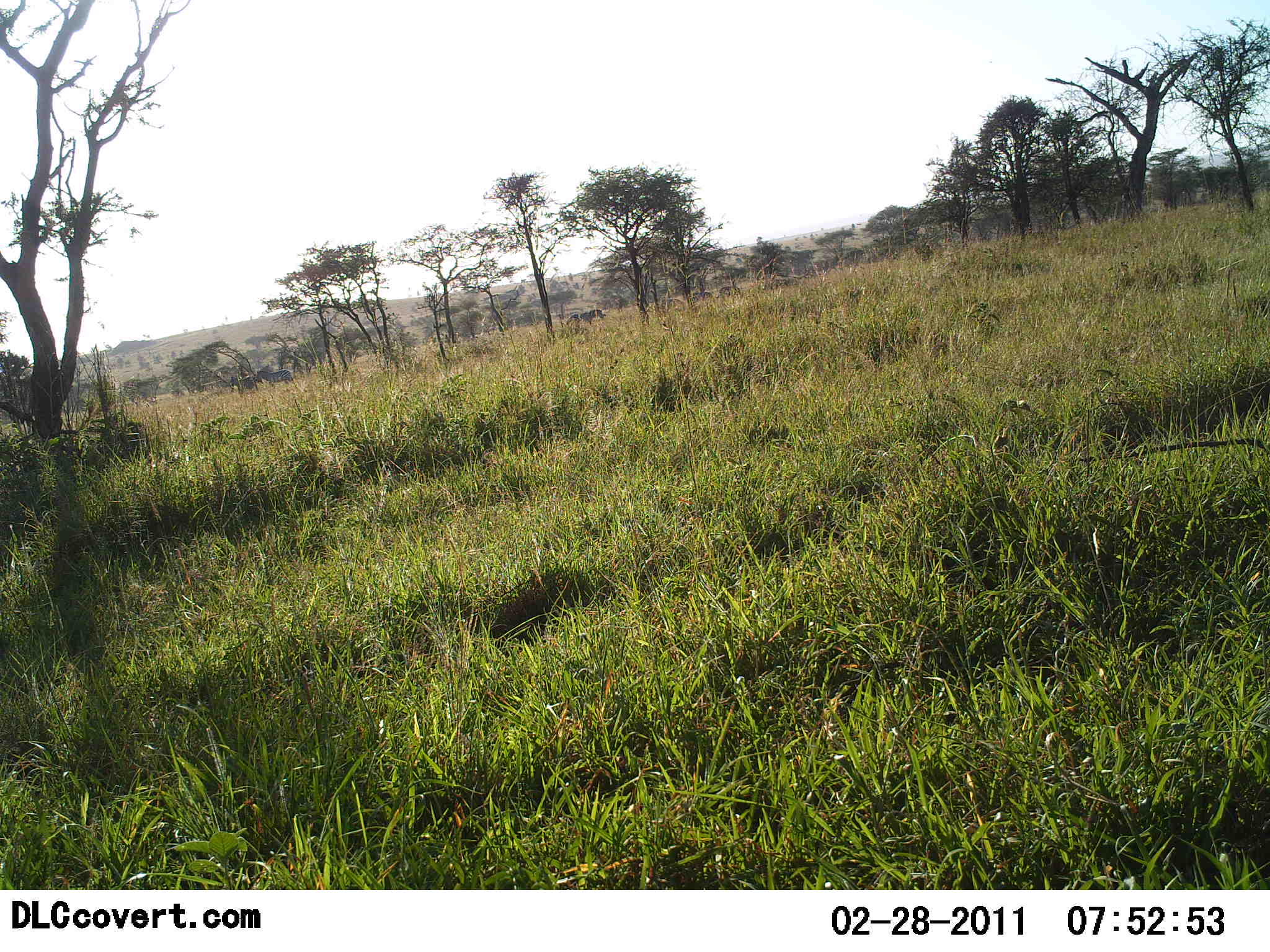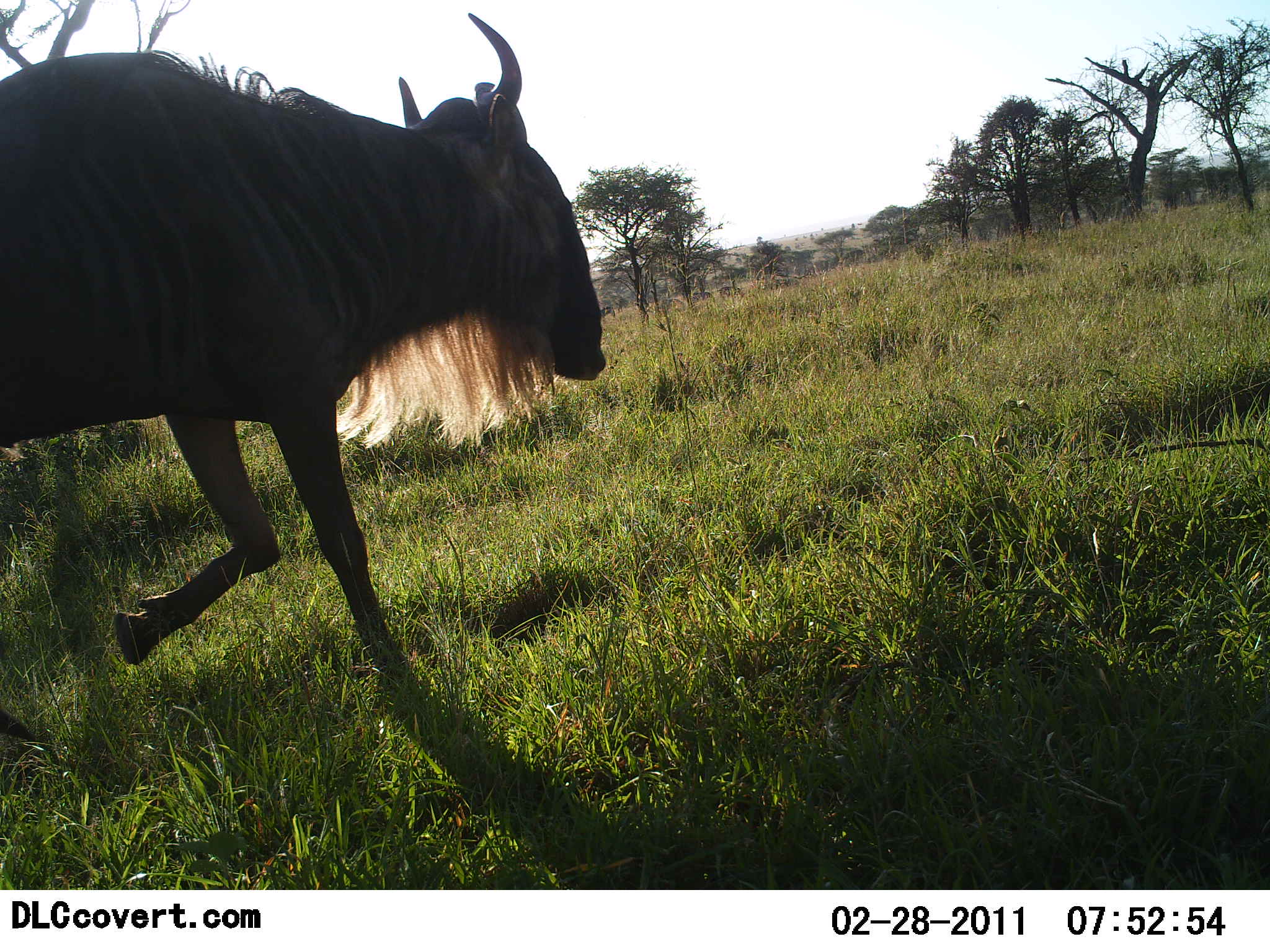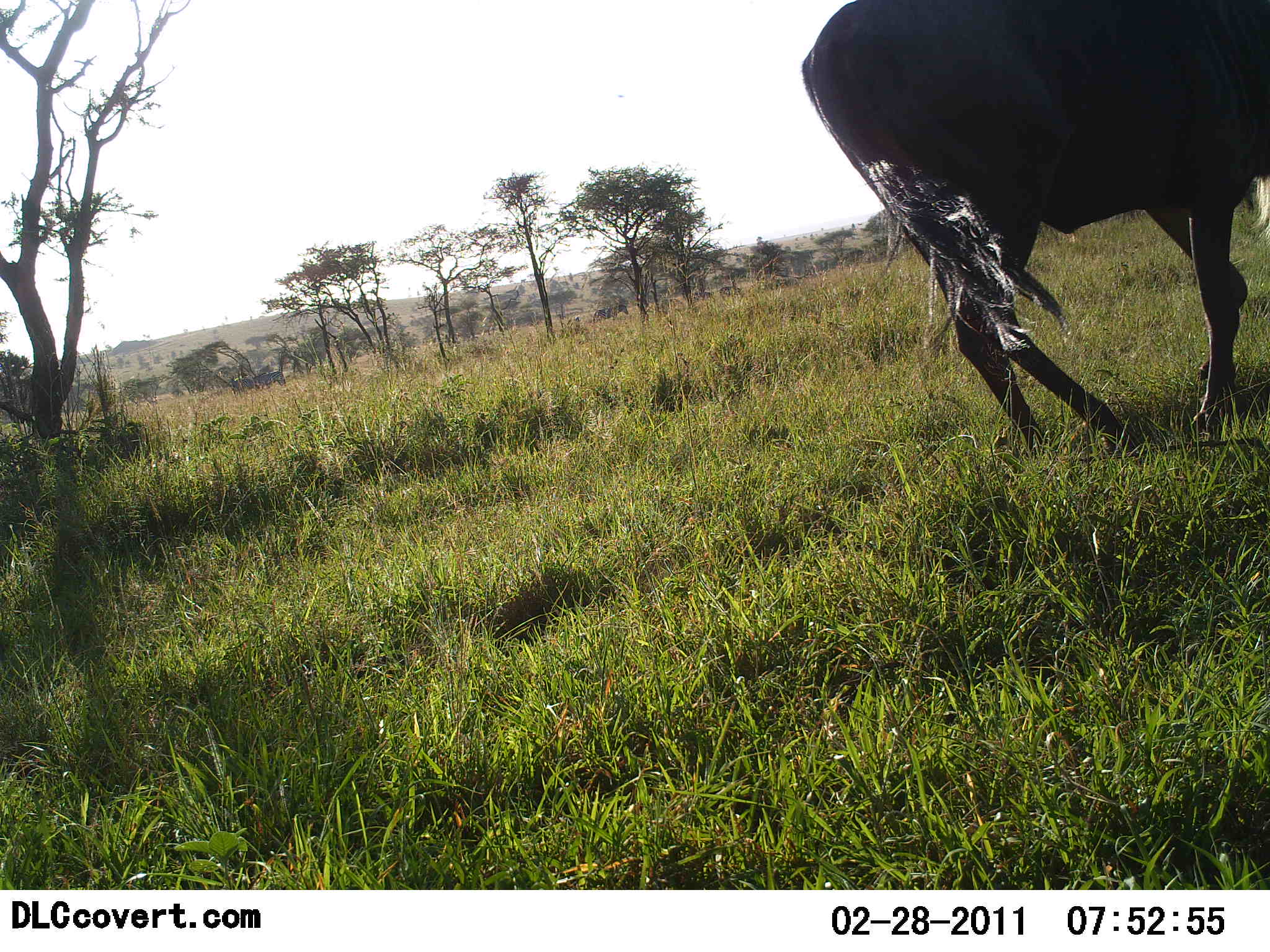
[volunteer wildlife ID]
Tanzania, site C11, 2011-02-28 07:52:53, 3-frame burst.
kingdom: Animalia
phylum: Chordata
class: Mammalia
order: Artiodactyla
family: Bovidae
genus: Connochaetes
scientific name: Connochaetes taurinus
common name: blue wildebeest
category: wildebeest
Wildebeest (blue wildebeest) (Connochaetes taurinus), count 1. Behavior (volunteer vote fractions): standing 25%, resting 8%, moving 100%, interacting 0%. Young present (vote fraction): 8%. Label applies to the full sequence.